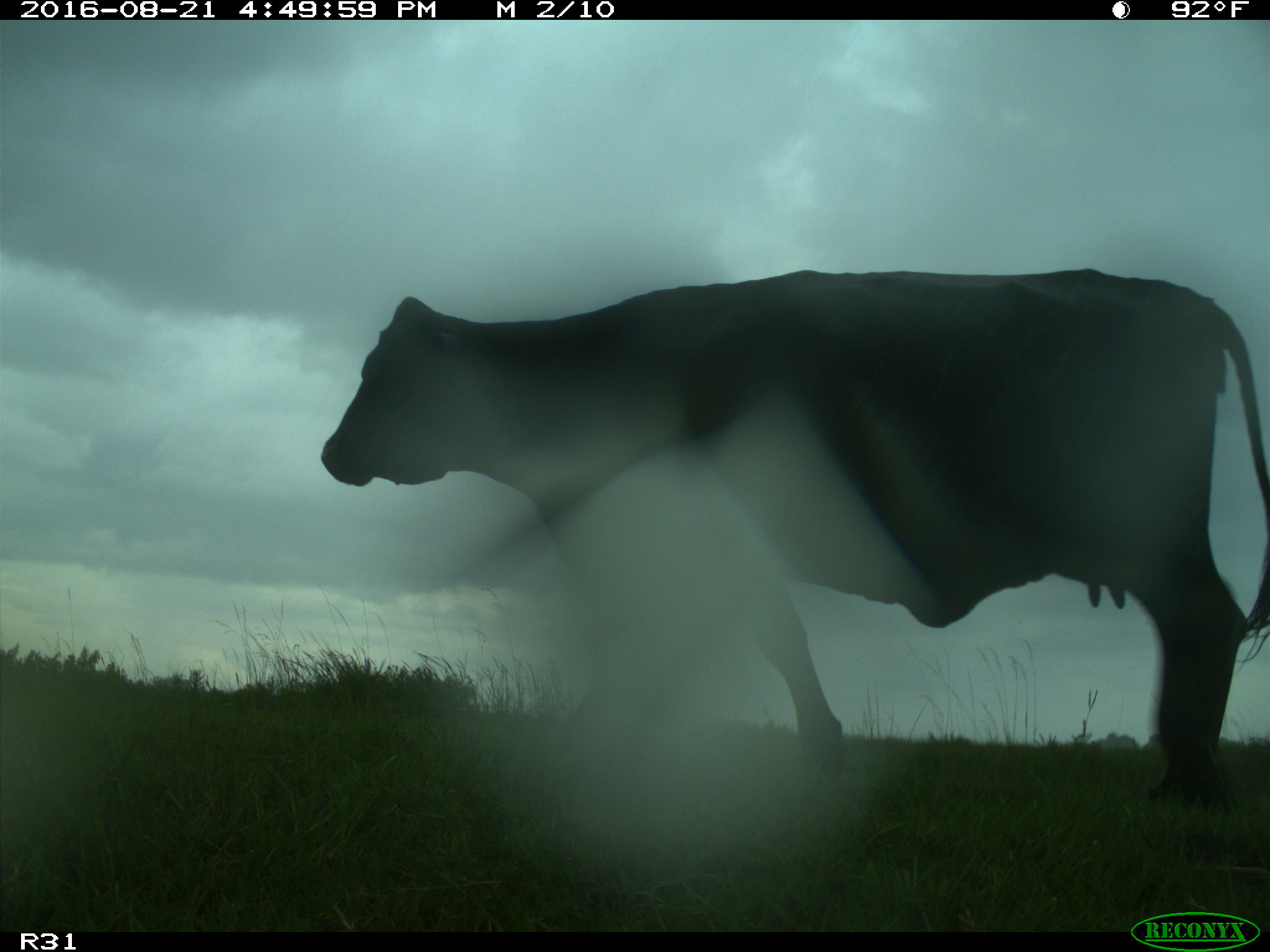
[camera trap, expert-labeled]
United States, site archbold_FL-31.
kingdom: Animalia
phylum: Chordata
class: Mammalia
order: Artiodactyla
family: Bovidae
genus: Bos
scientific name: Bos taurus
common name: domestic cow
Bos taurus (domestic cow).